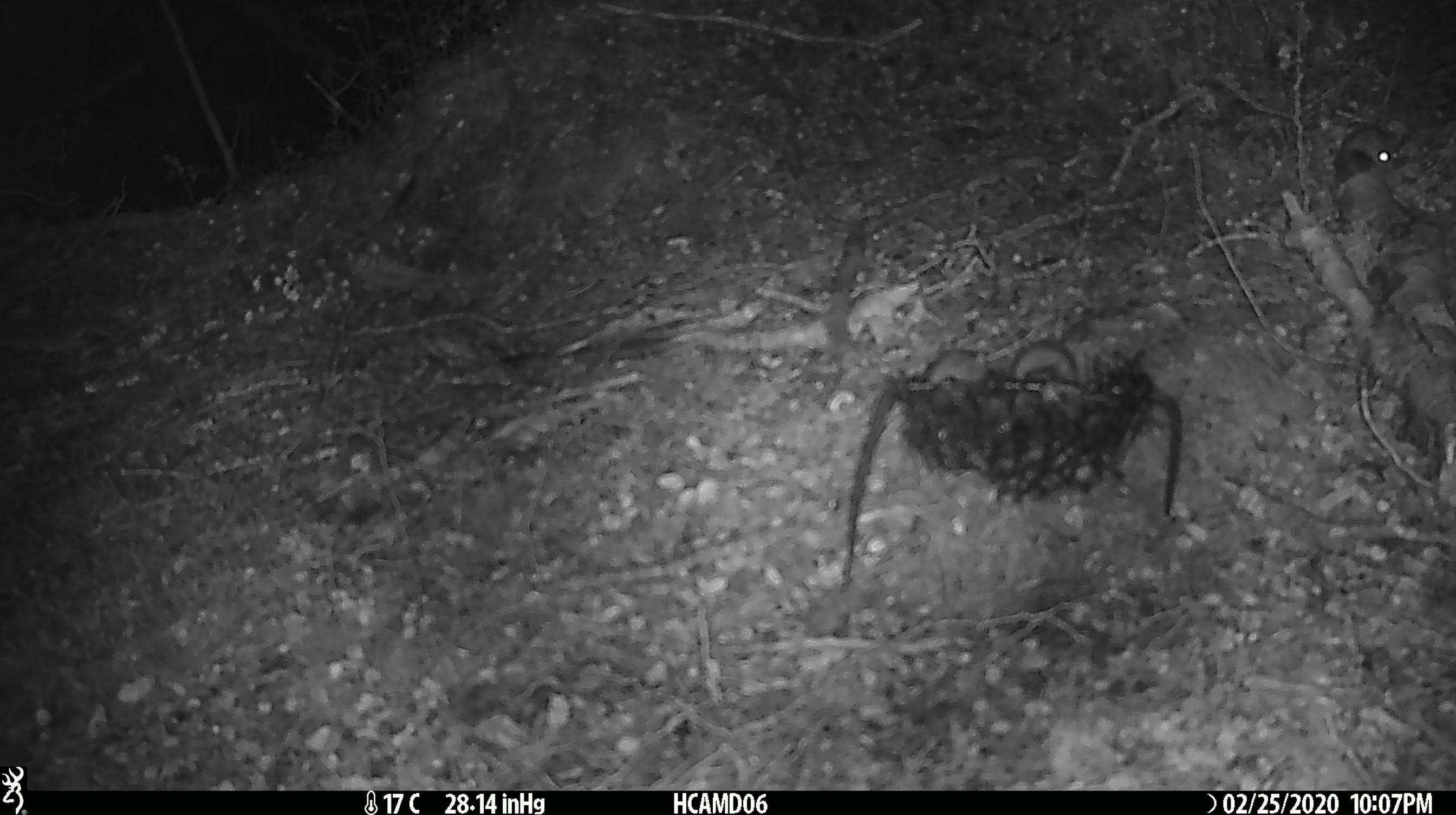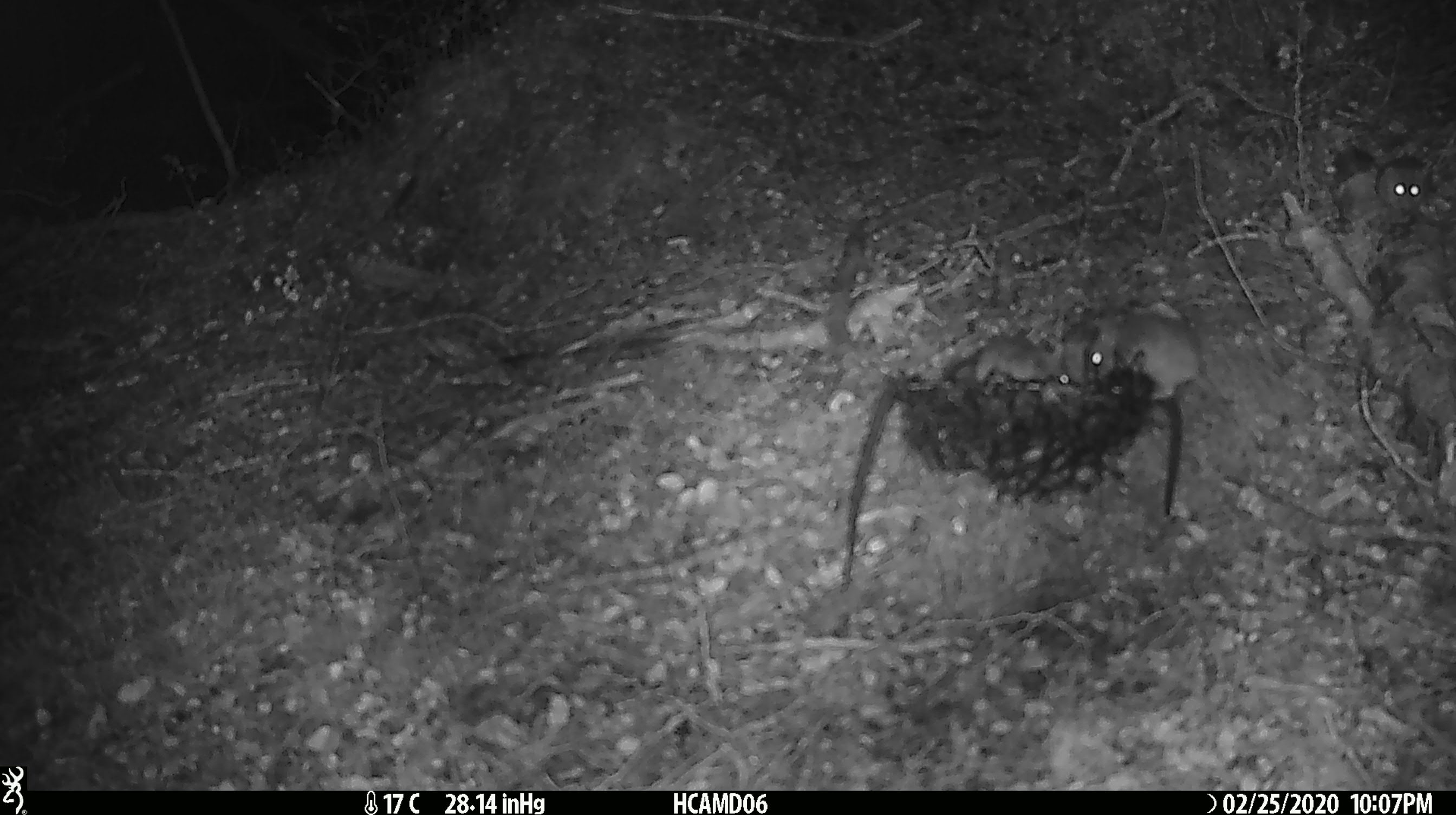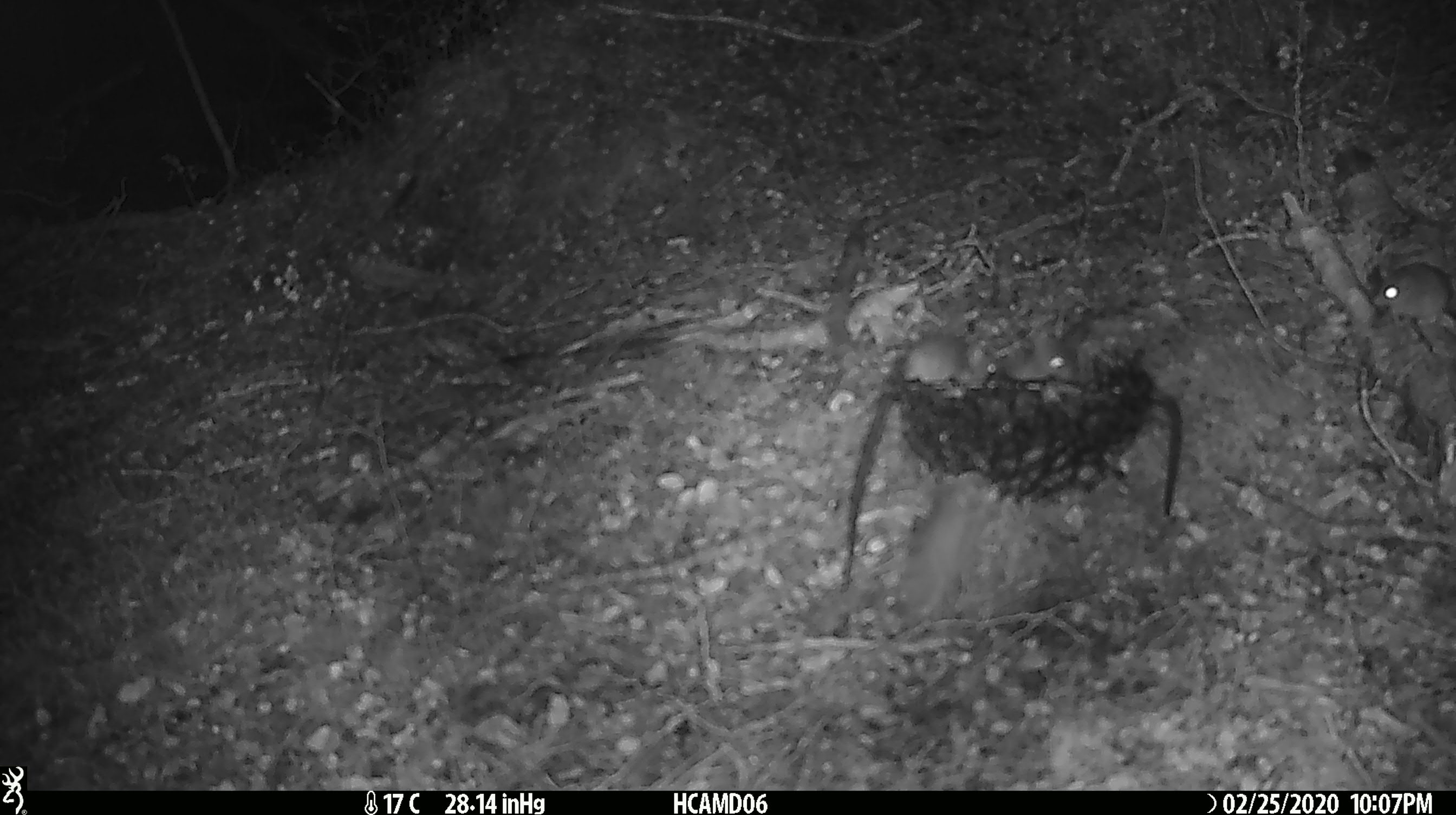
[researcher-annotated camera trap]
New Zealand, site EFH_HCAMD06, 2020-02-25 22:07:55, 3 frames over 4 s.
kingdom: Animalia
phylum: Chordata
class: Mammalia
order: Rodentia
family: Muridae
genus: Mus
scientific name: Mus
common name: mouse